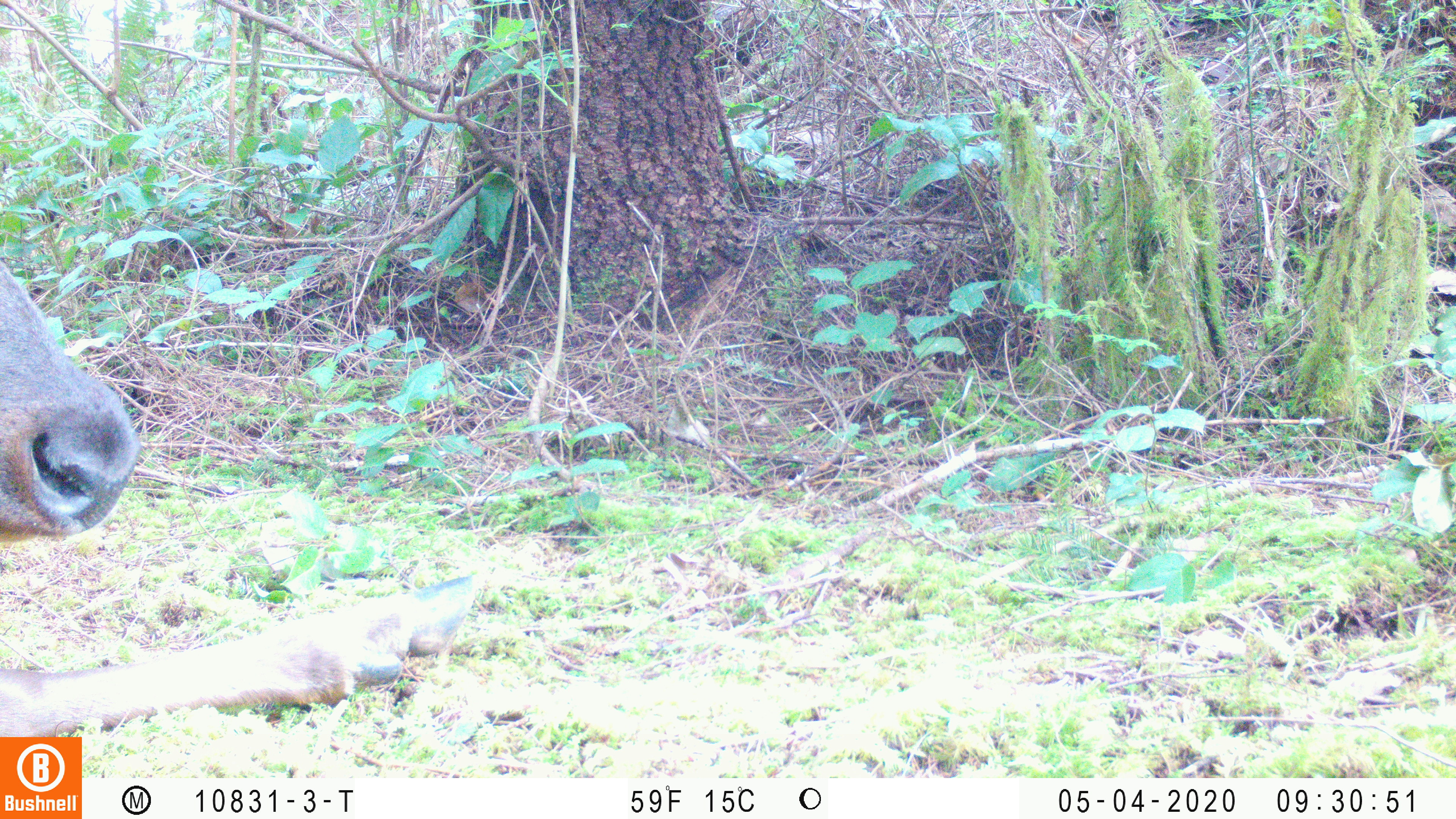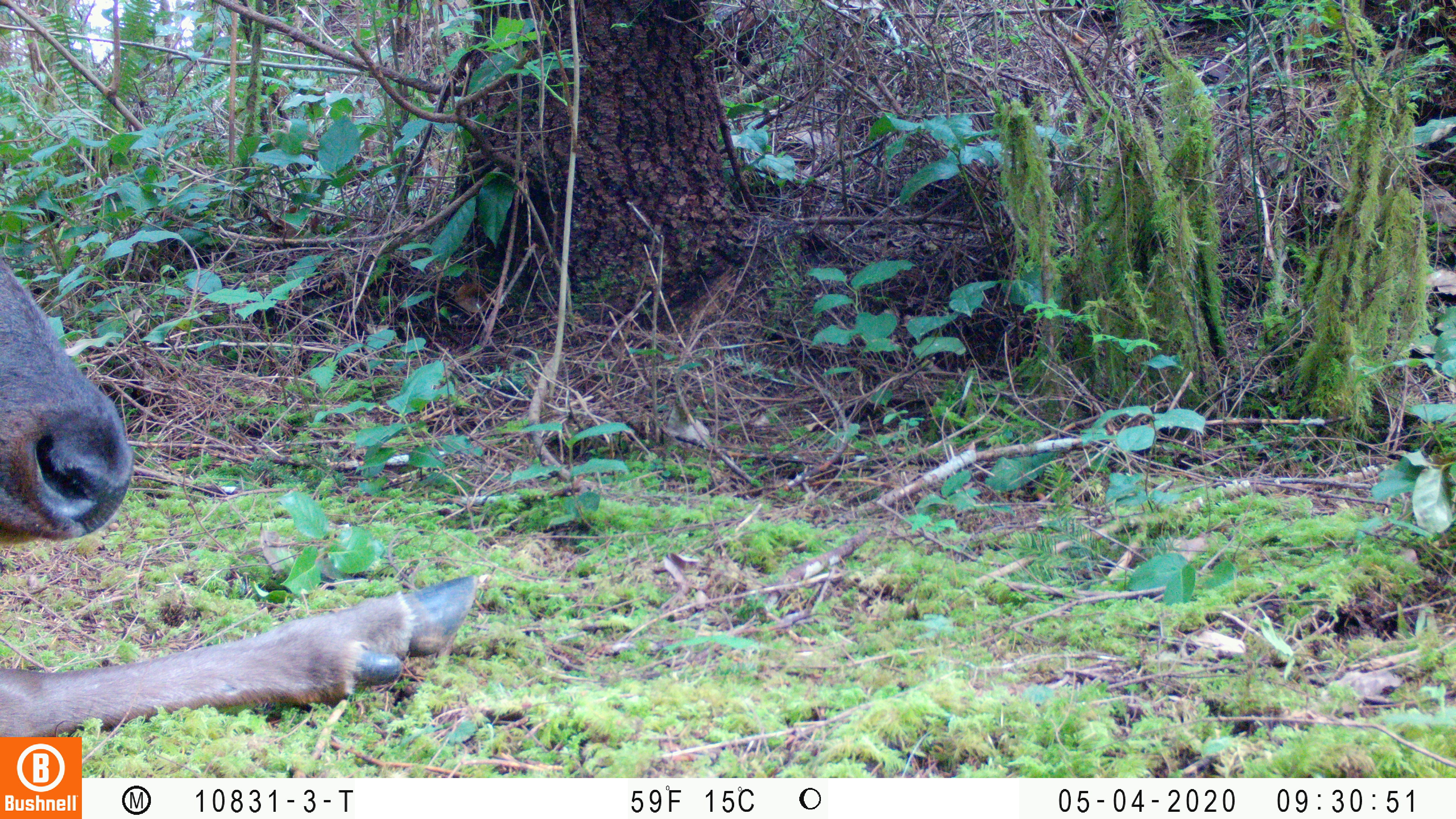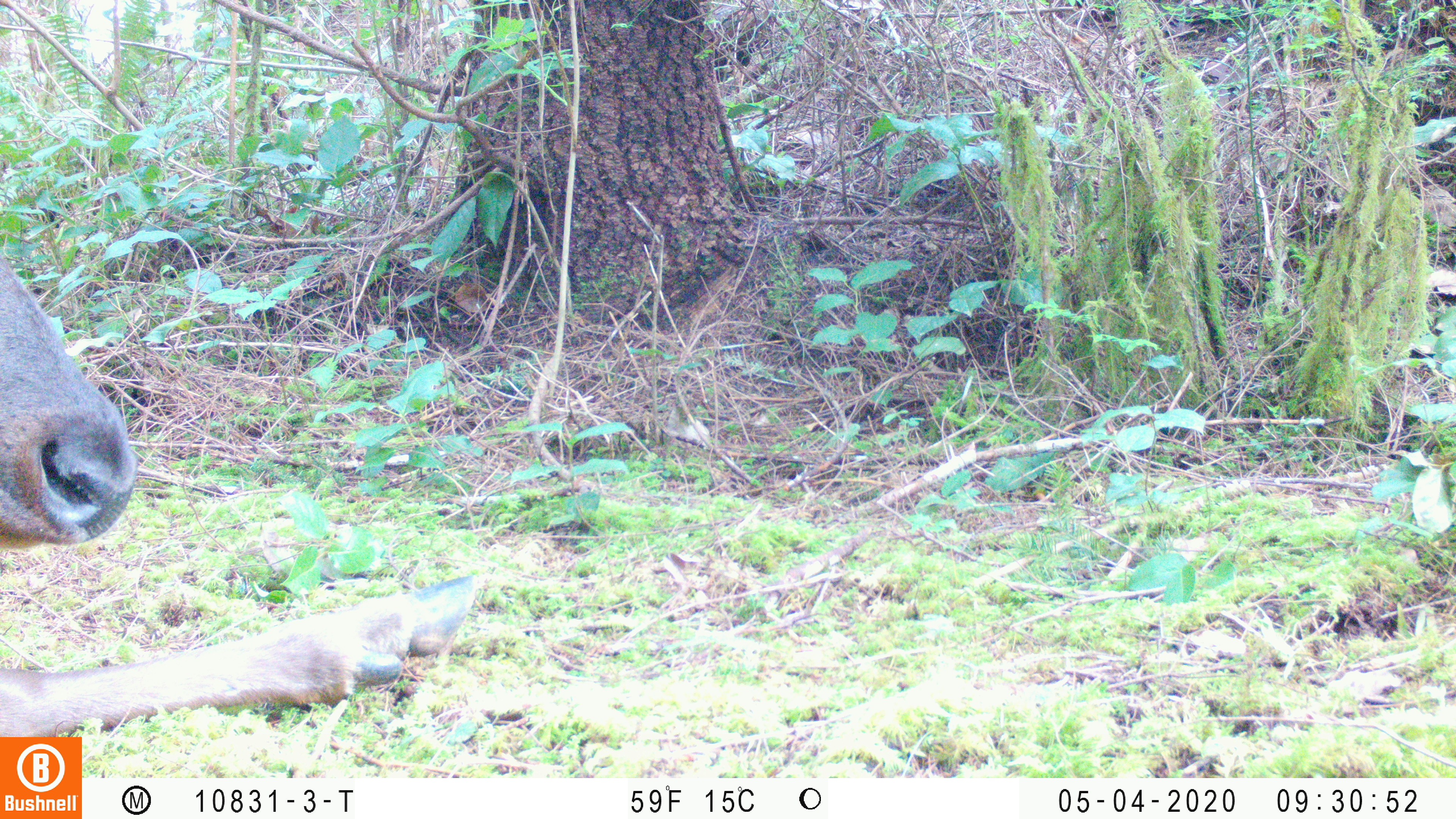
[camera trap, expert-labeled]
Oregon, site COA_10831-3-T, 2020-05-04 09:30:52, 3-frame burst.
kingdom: Animalia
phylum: Chordata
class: Mammalia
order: Artiodactyla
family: Cervidae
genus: Cervus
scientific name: Cervus canadensis roosevelti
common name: roosevelt elk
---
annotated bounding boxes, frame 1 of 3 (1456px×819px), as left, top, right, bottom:
roosevelt elk: 2, 256, 482, 730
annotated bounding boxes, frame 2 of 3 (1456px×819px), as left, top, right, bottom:
roosevelt elk: 0, 245, 486, 730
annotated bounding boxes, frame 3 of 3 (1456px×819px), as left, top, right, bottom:
roosevelt elk: 0, 251, 482, 730